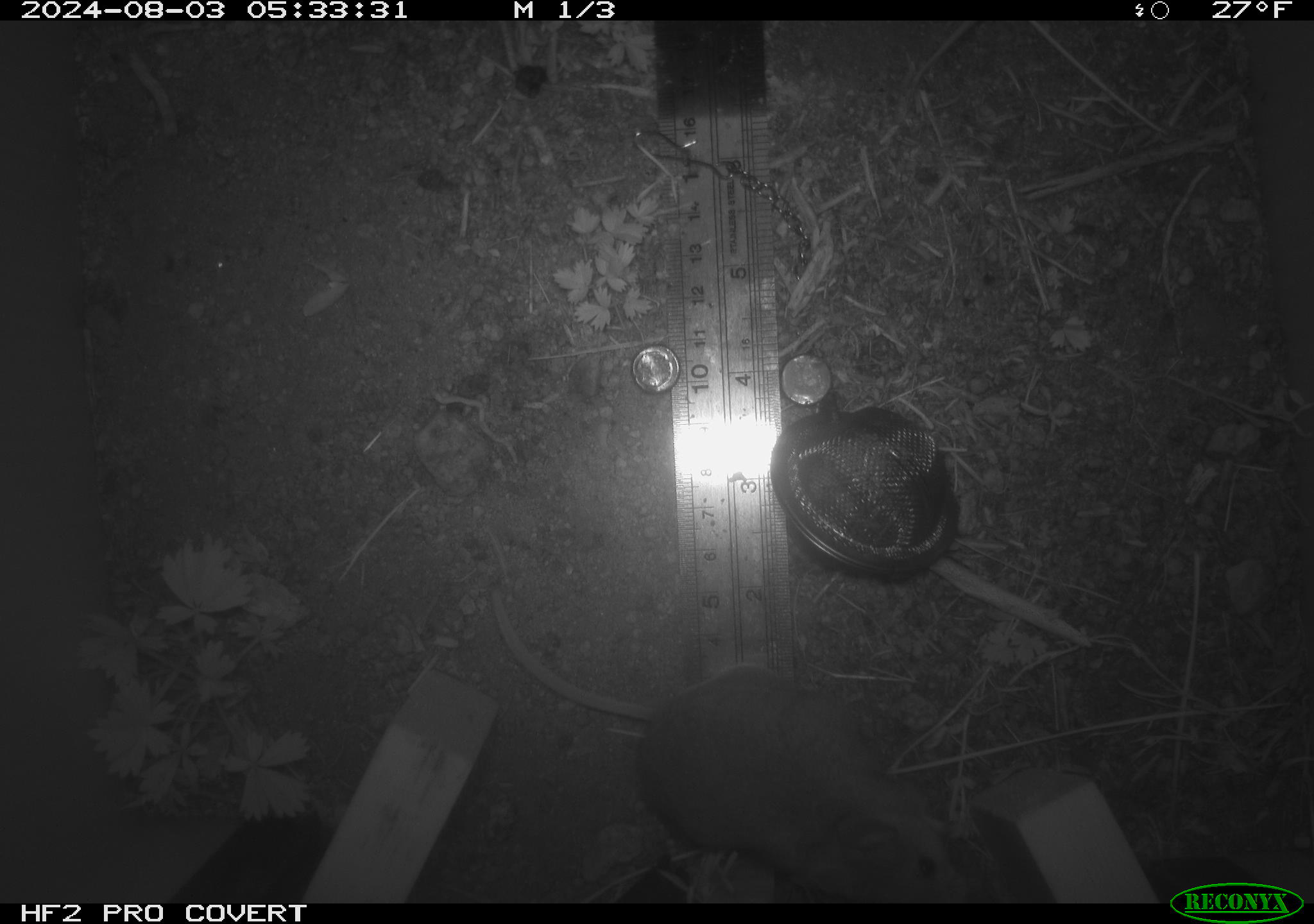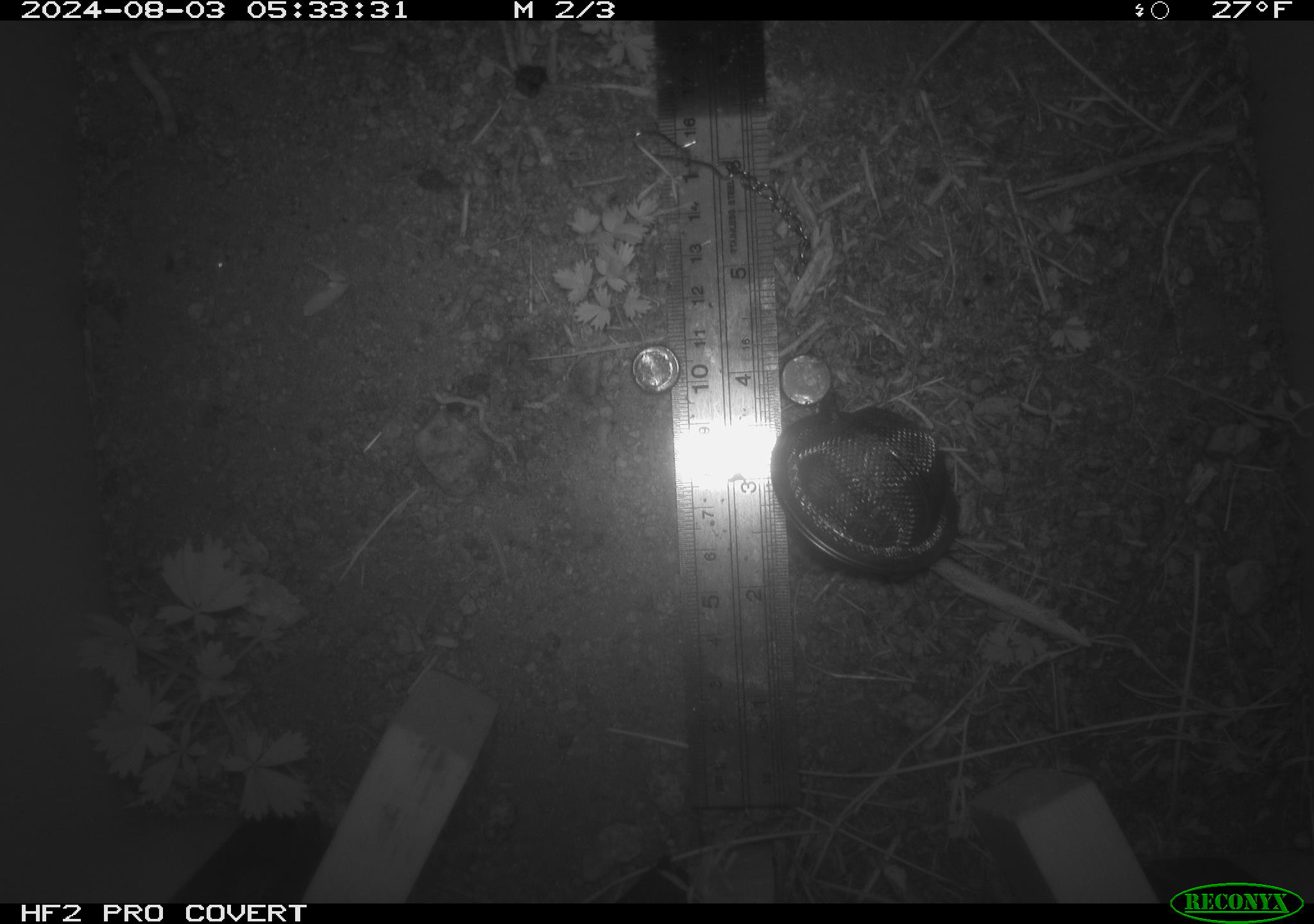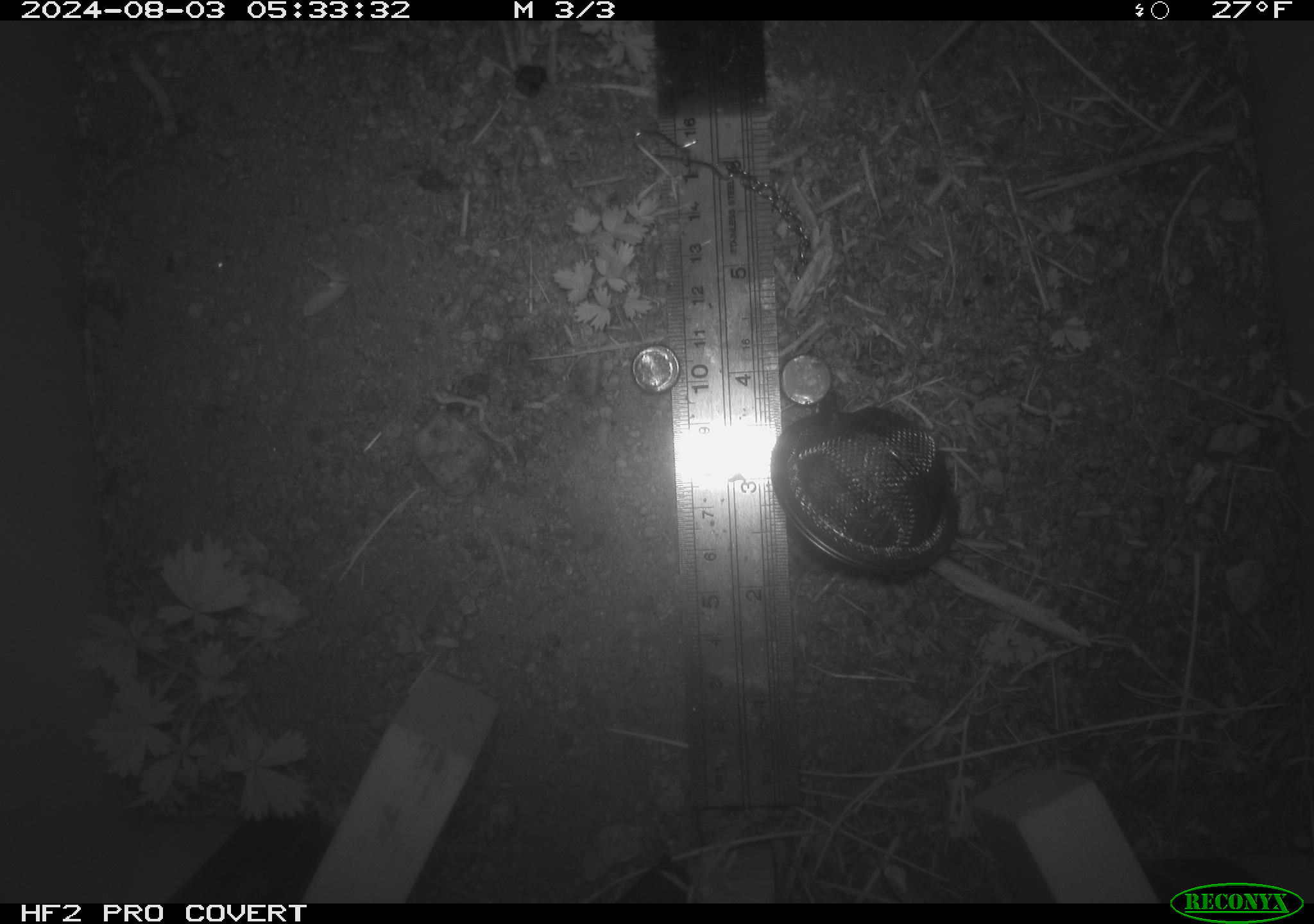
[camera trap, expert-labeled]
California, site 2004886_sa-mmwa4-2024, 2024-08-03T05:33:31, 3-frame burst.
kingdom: Animalia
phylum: Chordata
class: Mammalia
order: Rodentia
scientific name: Rodentia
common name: mouse species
Mouse species (Rodentia).